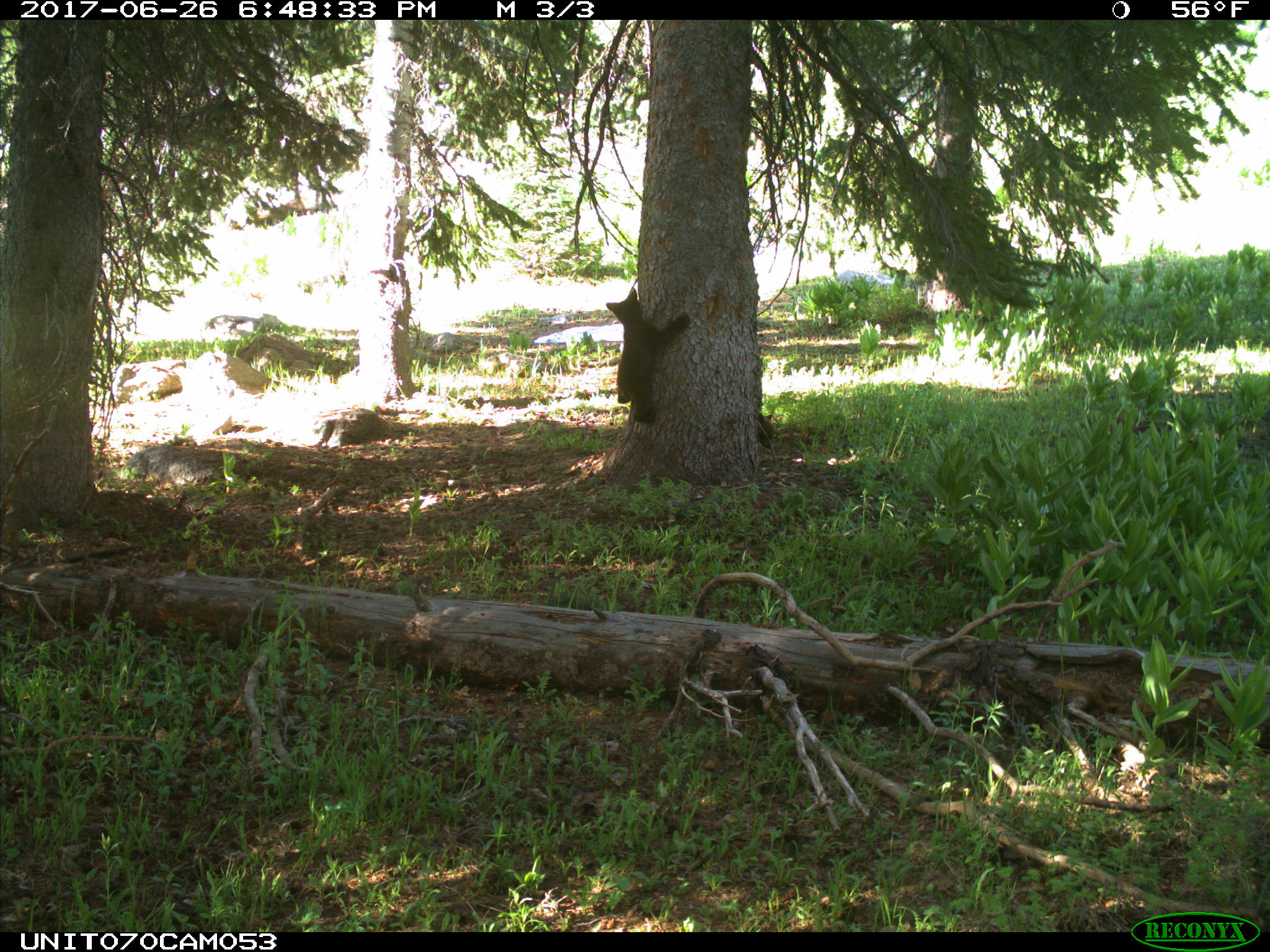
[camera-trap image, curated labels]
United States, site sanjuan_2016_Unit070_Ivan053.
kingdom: Animalia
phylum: Chordata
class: Mammalia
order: Carnivora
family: Ursidae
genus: Ursus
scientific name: Ursus americanus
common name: american black bear